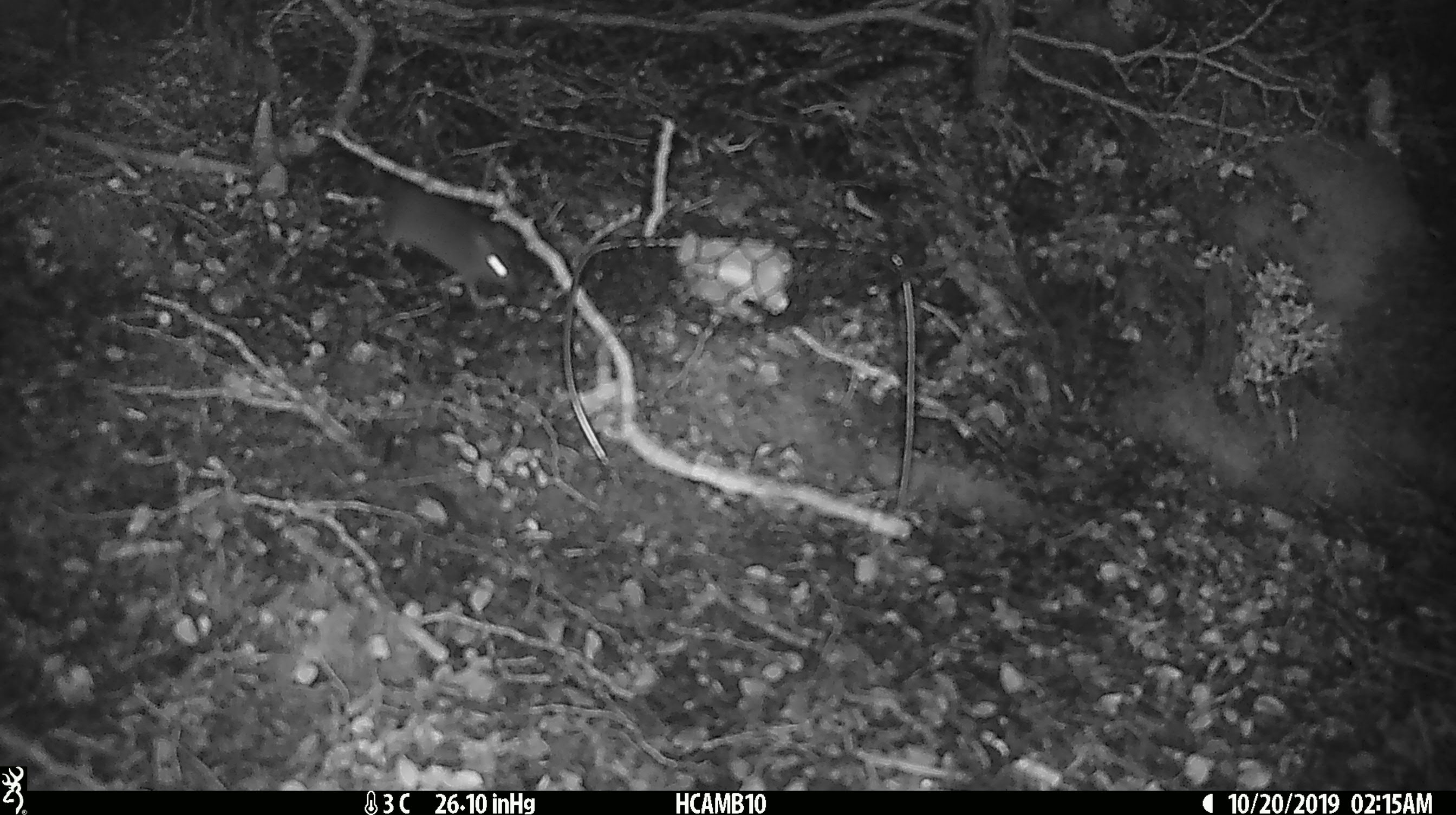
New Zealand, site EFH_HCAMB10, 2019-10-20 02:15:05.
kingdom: Animalia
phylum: Chordata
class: Mammalia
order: Rodentia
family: Muridae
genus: Mus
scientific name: Mus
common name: mouse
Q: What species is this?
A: Mouse (Mus).